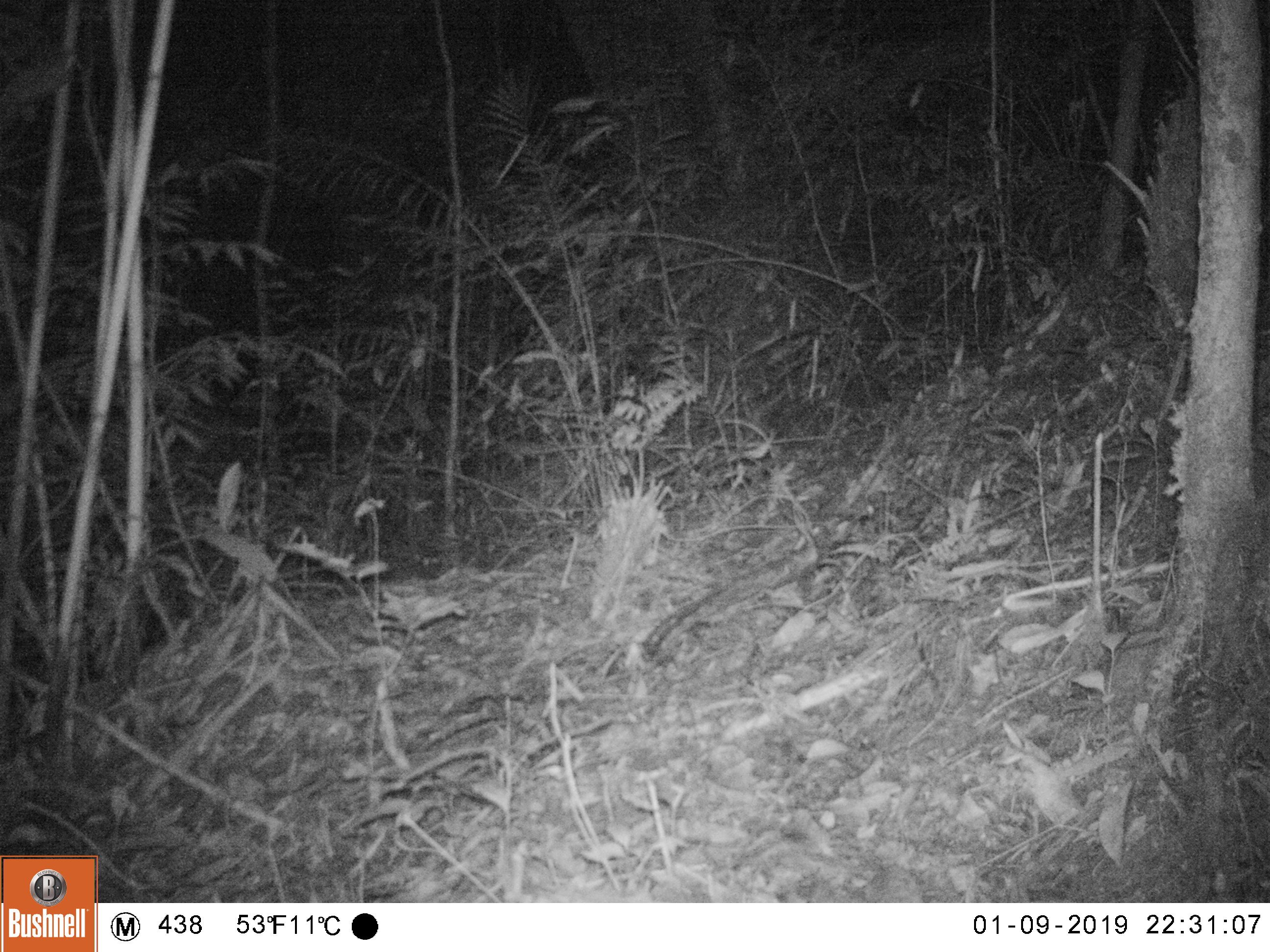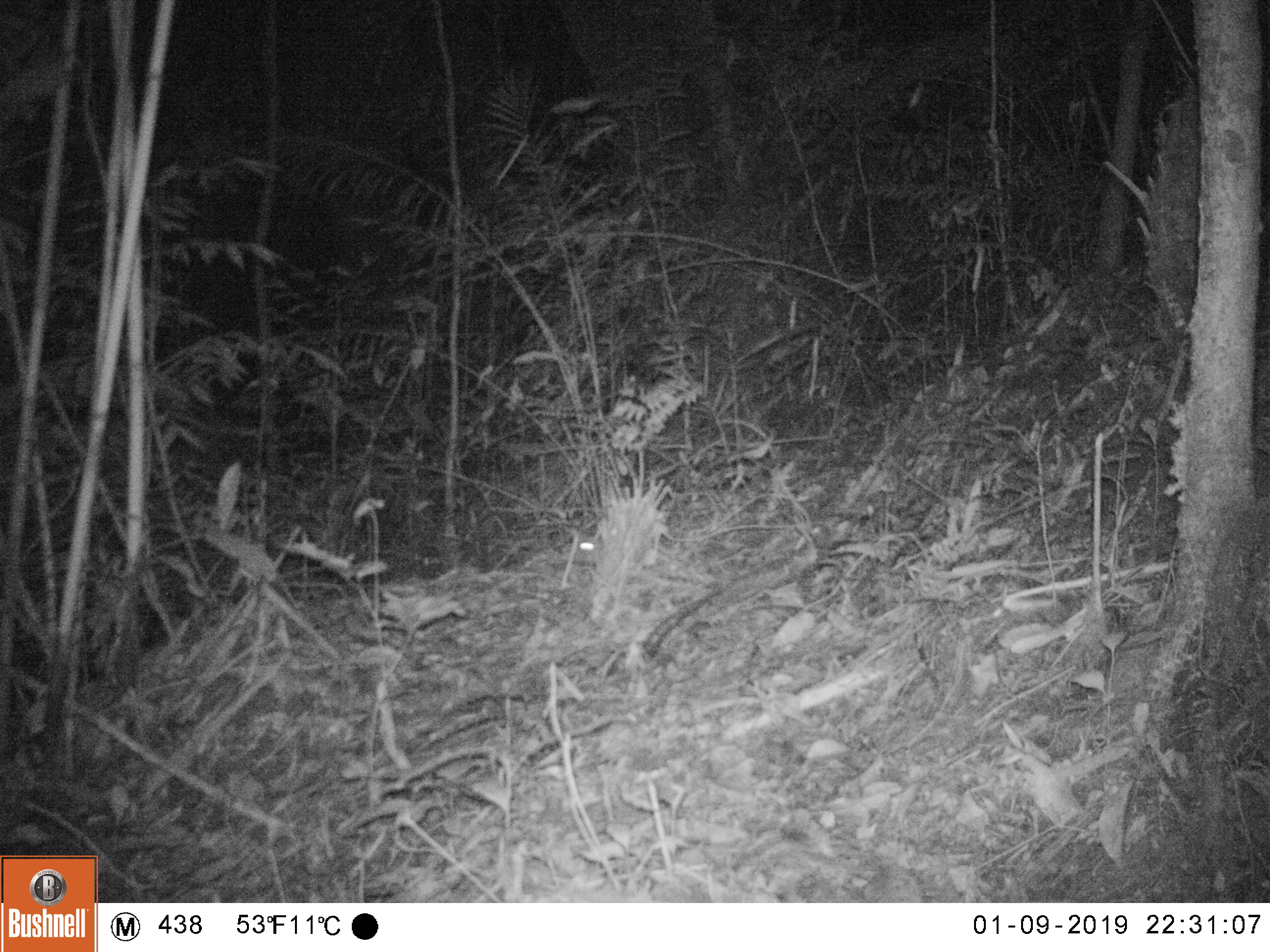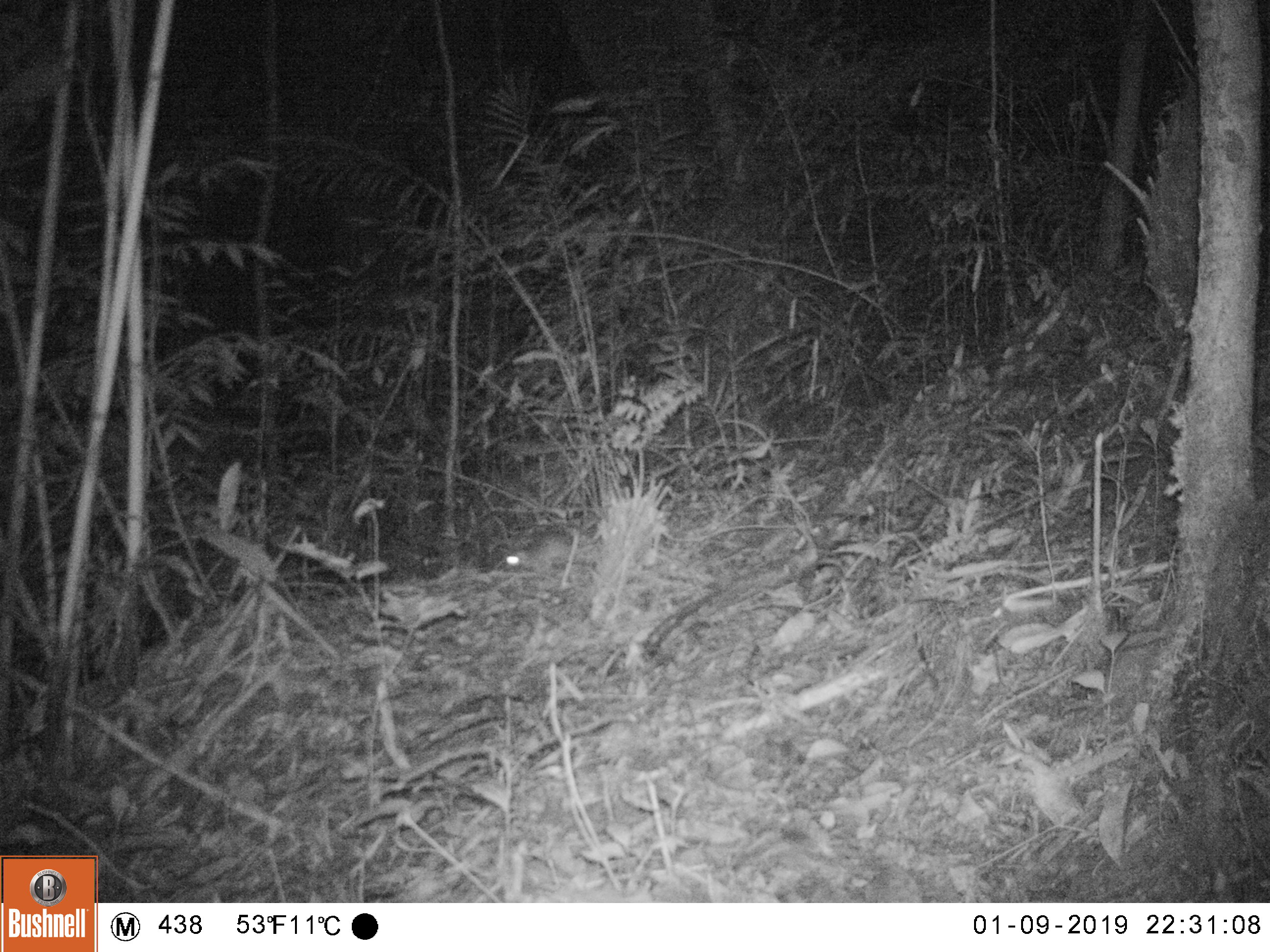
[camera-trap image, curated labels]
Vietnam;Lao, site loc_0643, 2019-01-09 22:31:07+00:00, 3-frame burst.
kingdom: Animalia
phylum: Chordata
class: Mammalia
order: Rodentia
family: Muridae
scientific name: Muridae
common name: old-world mice and rats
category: unidentified murid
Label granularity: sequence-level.